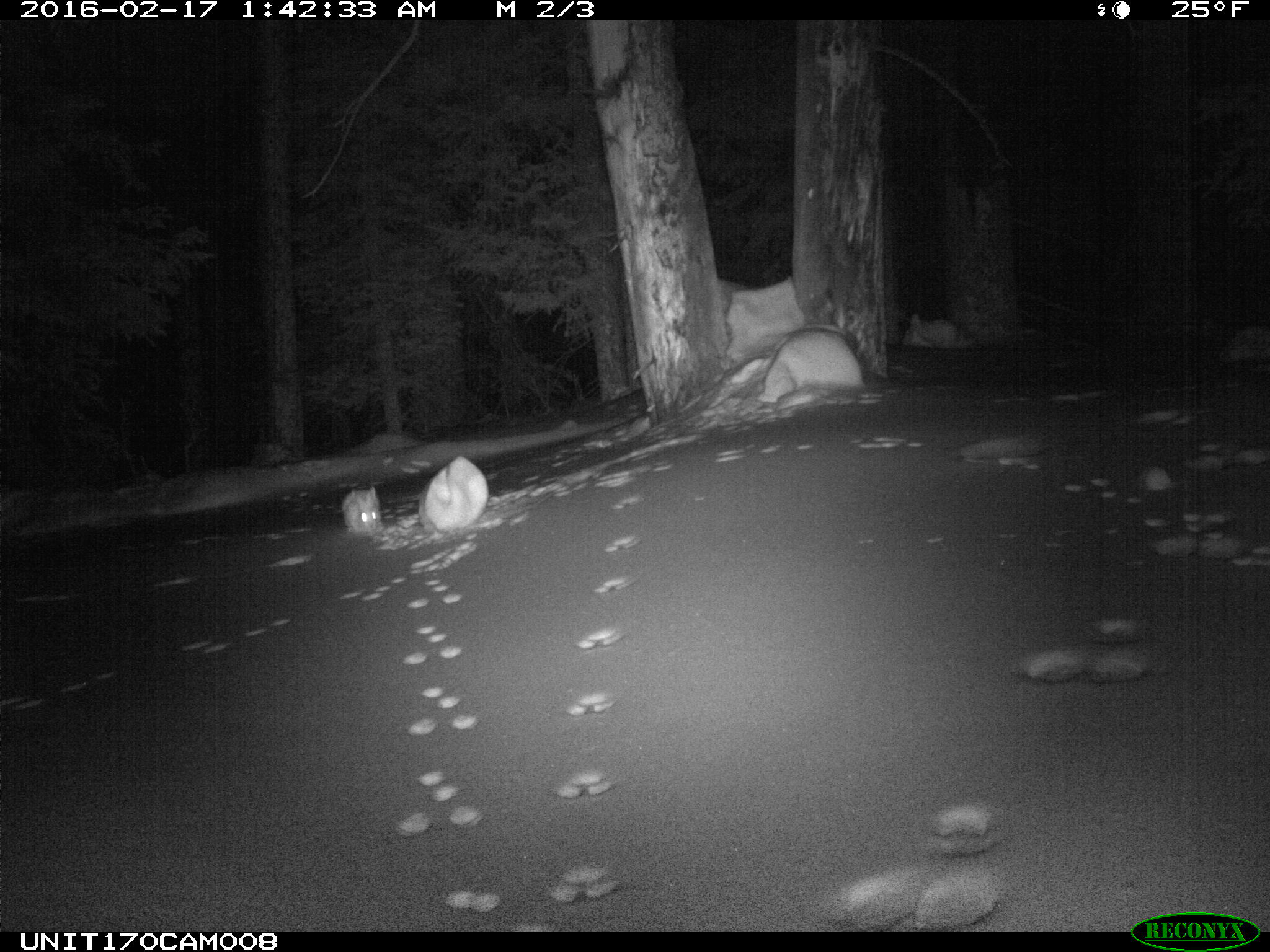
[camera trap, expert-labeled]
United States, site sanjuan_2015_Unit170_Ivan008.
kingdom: Animalia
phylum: Chordata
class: Mammalia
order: Lagomorpha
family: Leporidae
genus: Lepus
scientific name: Lepus americanus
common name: snowshoe hare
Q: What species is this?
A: Lepus americanus (snowshoe hare).